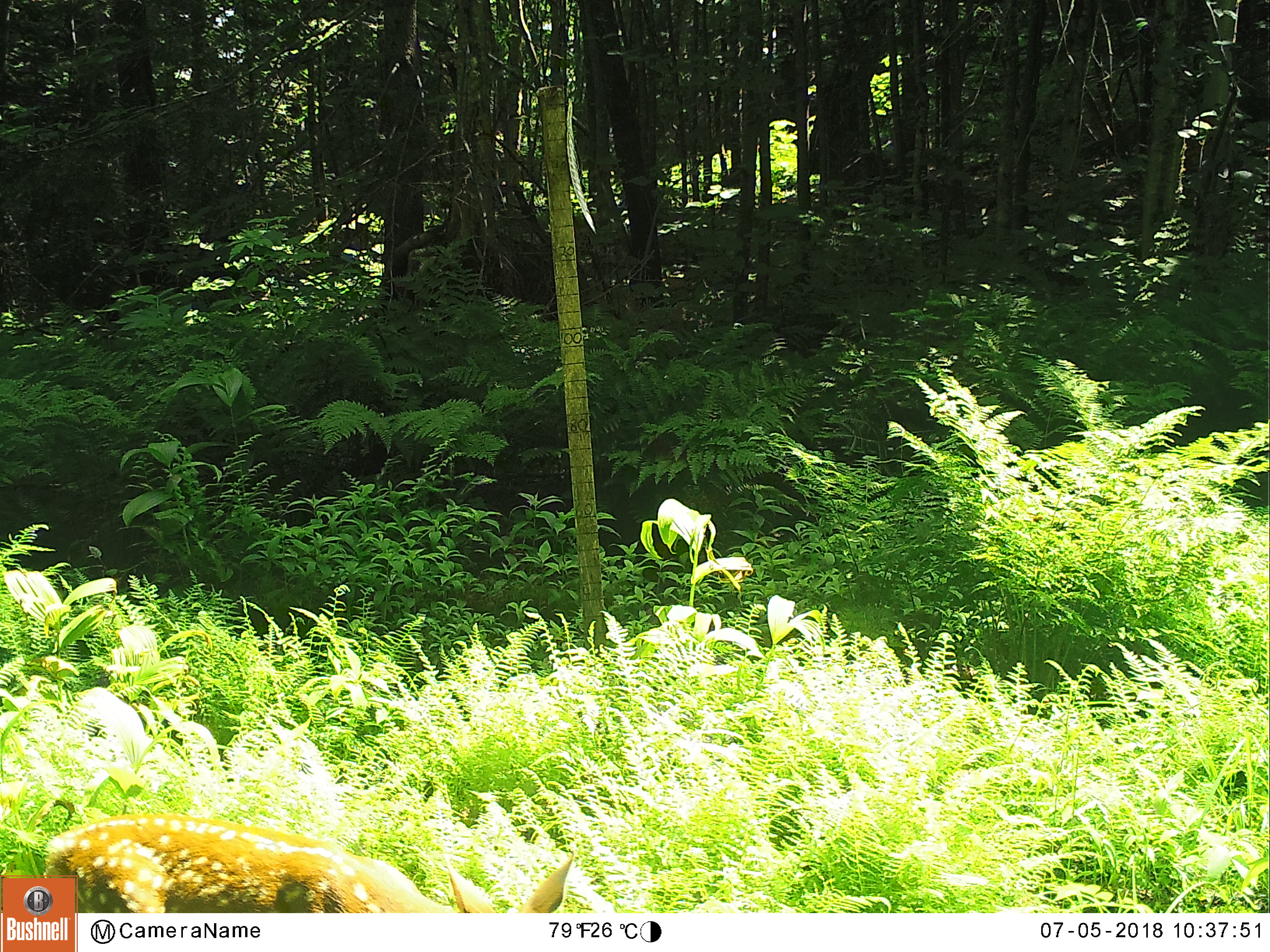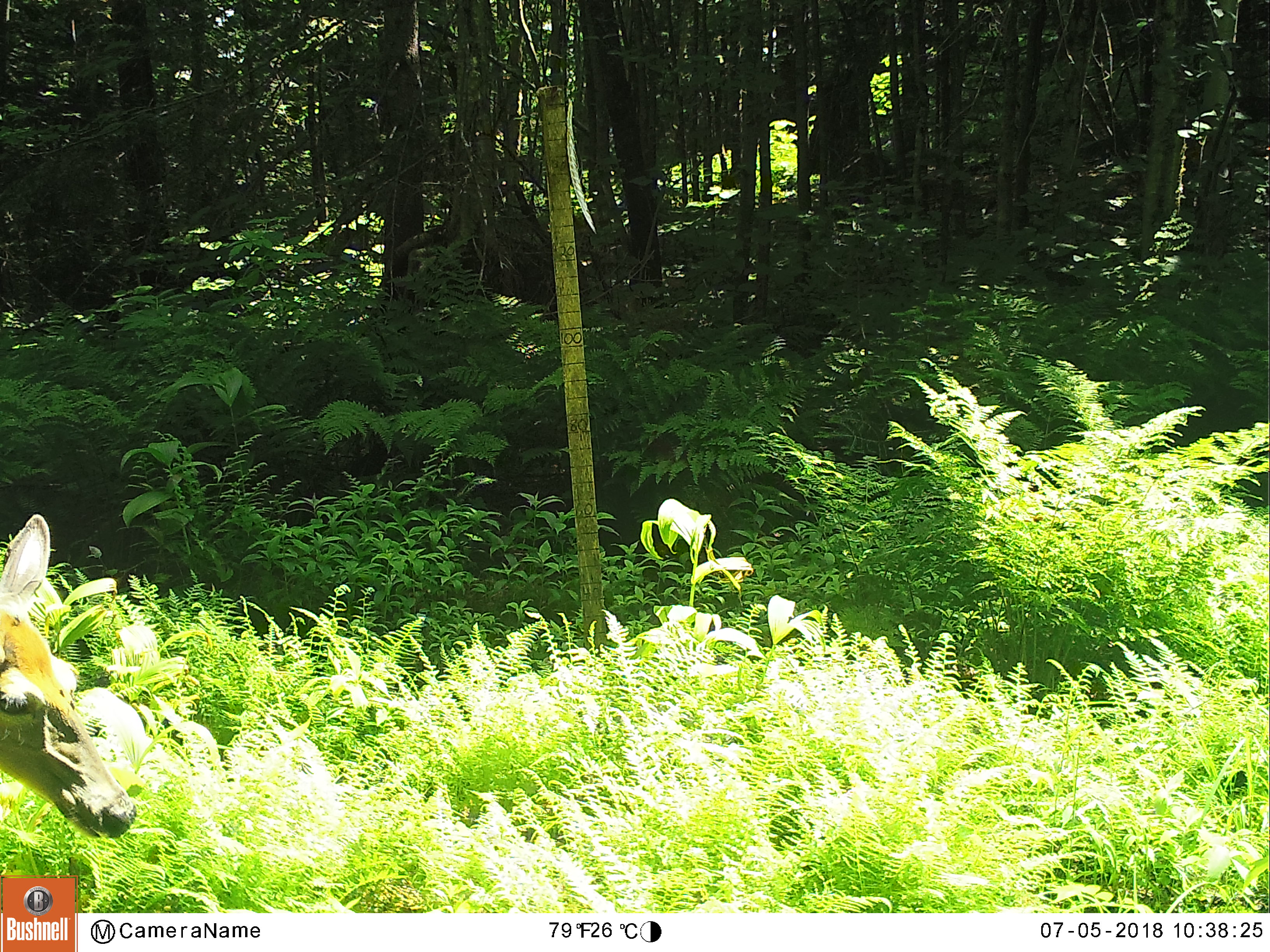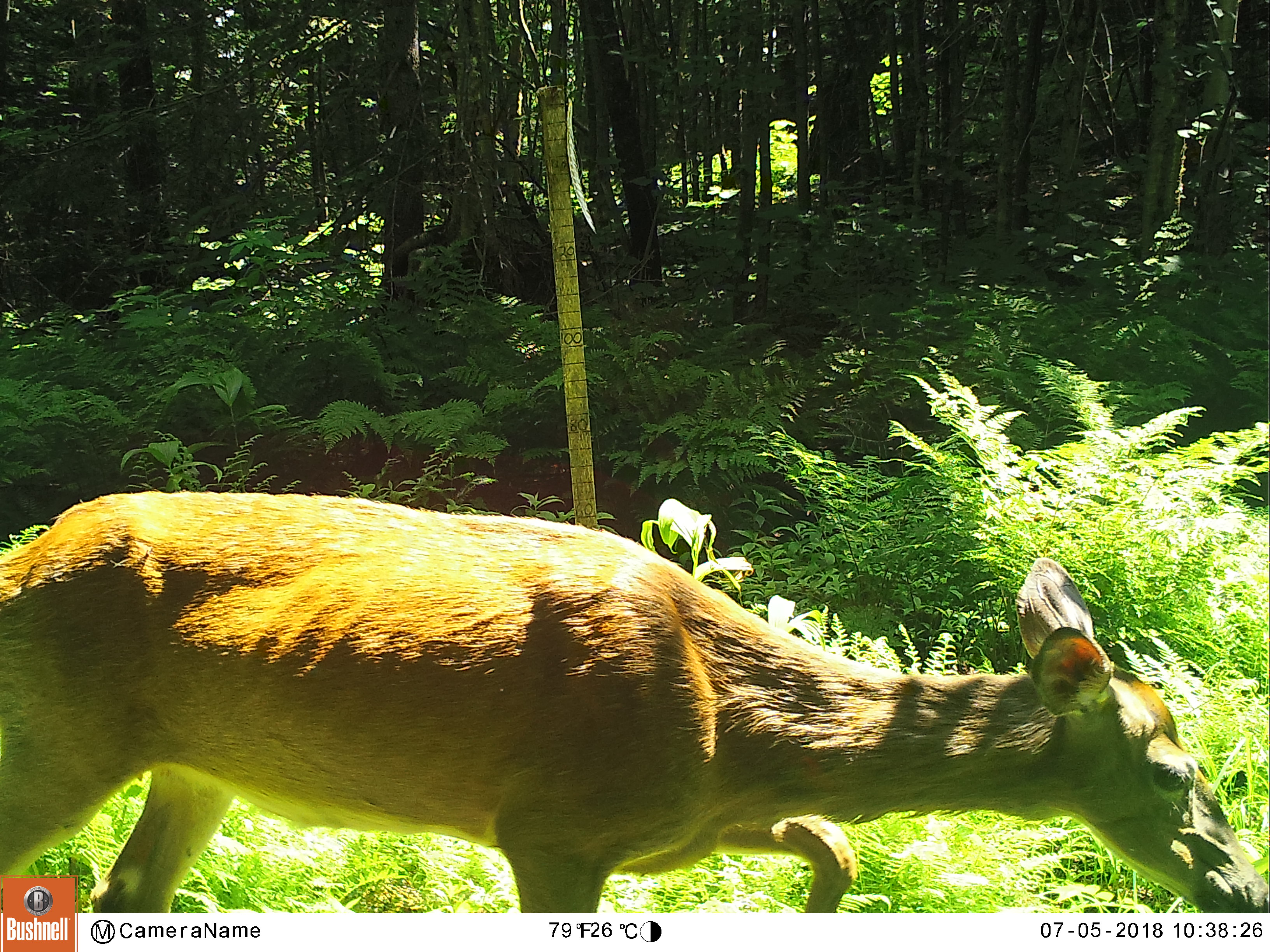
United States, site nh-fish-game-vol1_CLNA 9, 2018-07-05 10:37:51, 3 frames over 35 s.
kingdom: Animalia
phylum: Chordata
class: Mammalia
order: Artiodactyla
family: Cervidae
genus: Odocoileus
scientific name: Odocoileus virginianus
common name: white-tailed deer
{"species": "white-tailed deer (Odocoileus virginianus)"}